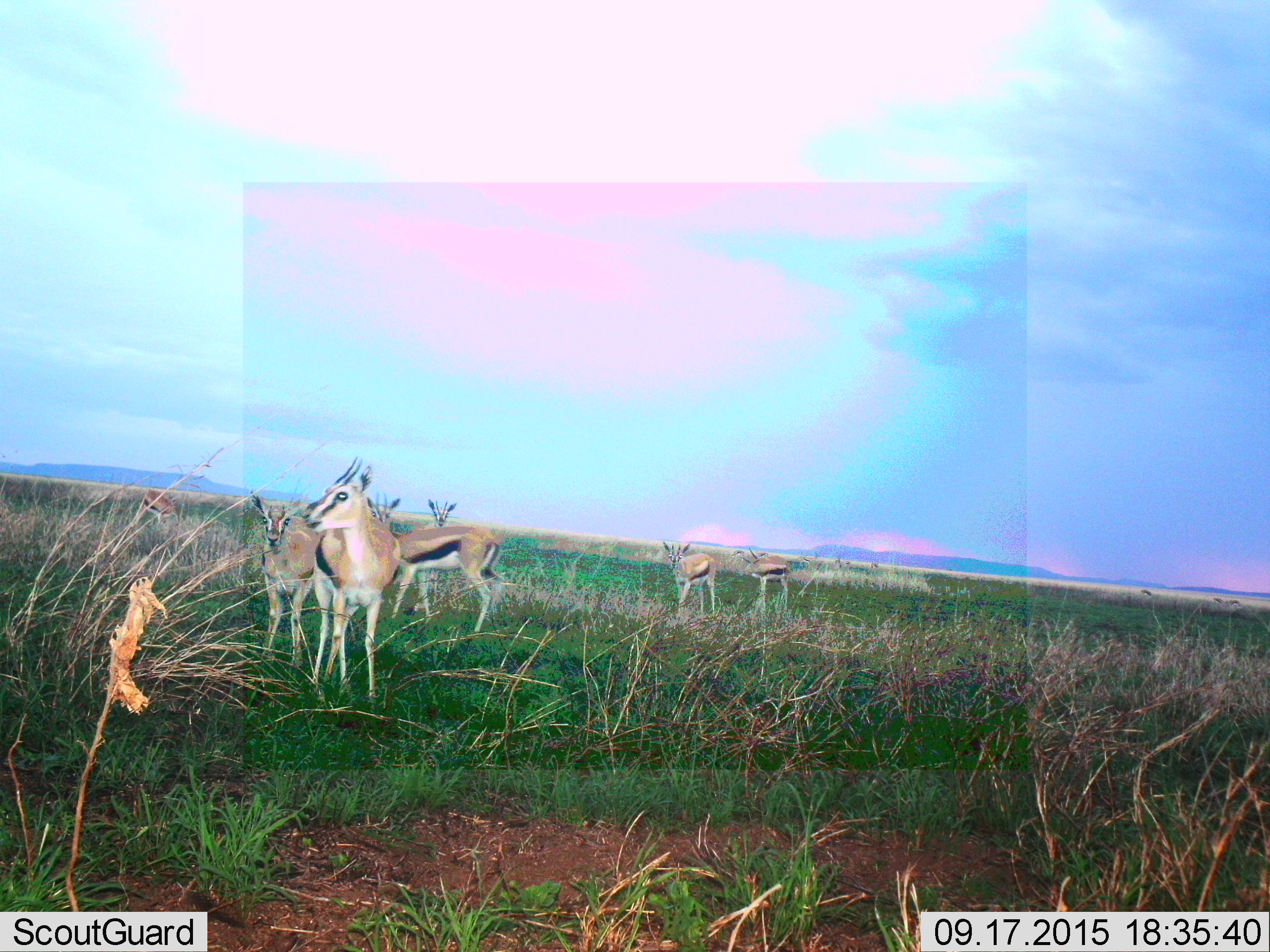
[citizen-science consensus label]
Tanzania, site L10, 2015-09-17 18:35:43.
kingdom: Animalia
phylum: Chordata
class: Mammalia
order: Artiodactyla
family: Bovidae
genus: Eudorcas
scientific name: Eudorcas thomsonii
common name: thomson's gazelle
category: gazellethomsons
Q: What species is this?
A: Gazellethomsons (thomson's gazelle) (Eudorcas thomsonii).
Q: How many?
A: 8.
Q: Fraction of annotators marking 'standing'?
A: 100%.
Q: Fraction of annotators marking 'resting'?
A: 0%.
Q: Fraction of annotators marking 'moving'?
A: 10%.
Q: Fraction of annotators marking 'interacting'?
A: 10%.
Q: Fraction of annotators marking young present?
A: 10%.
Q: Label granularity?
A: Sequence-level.